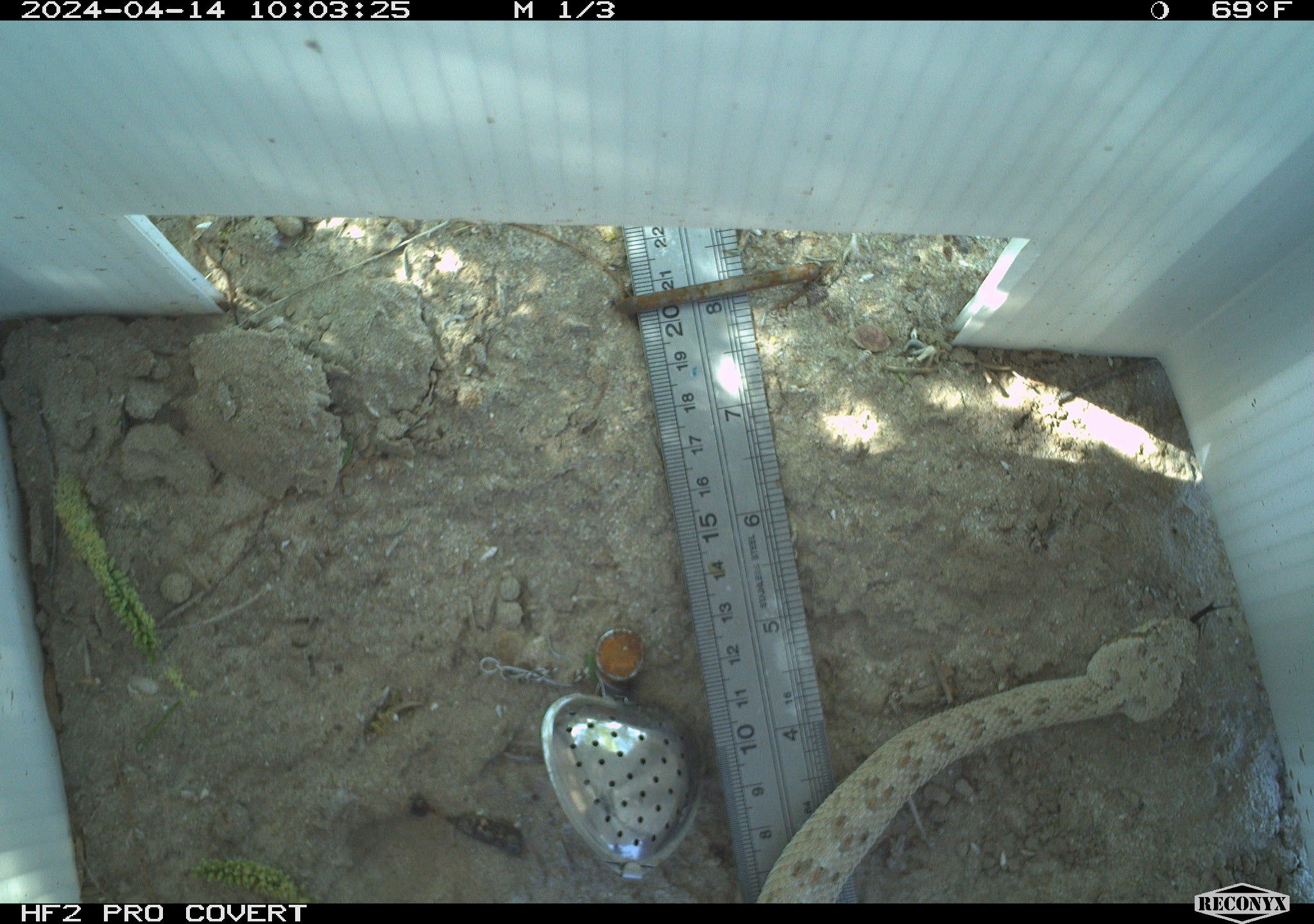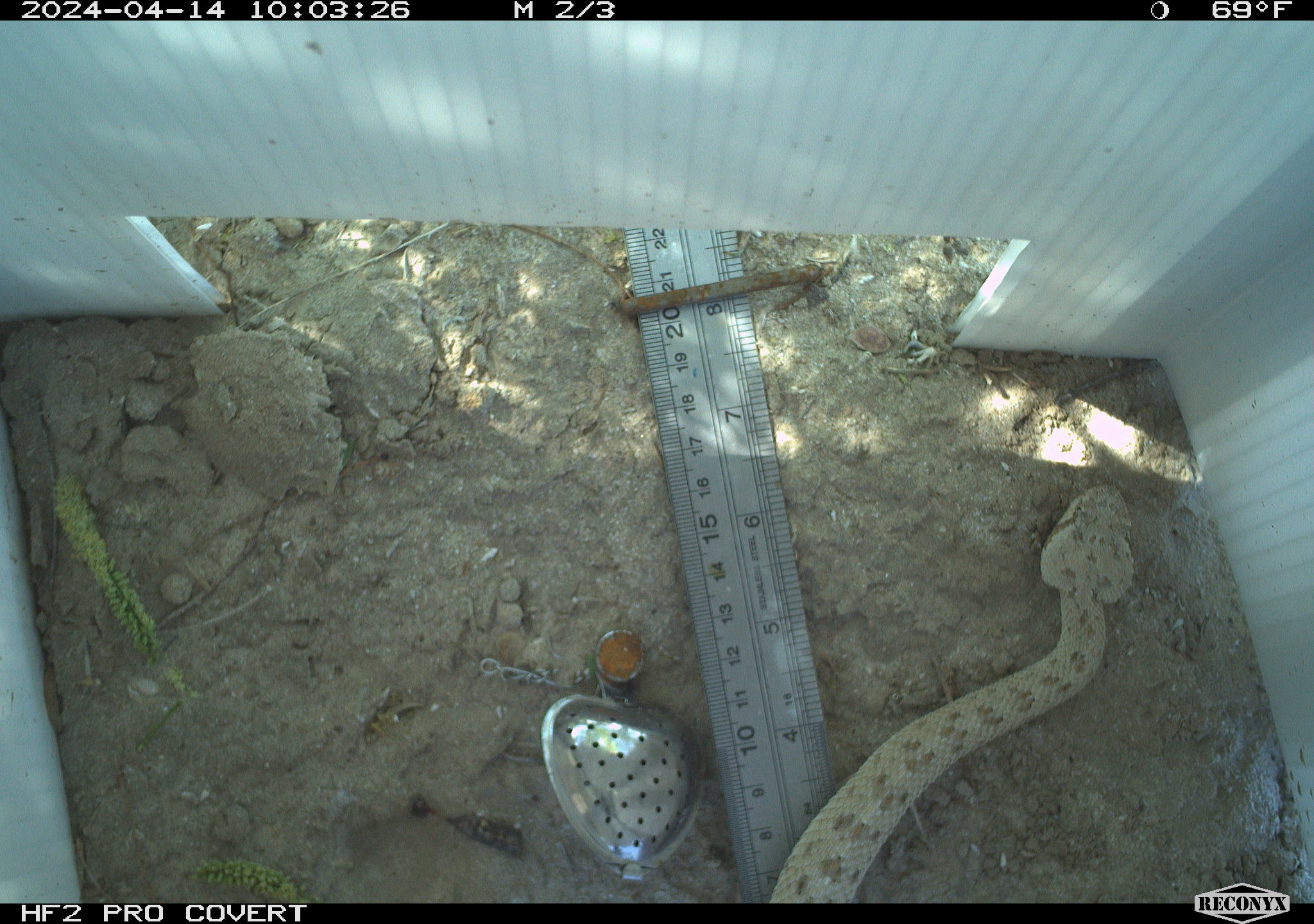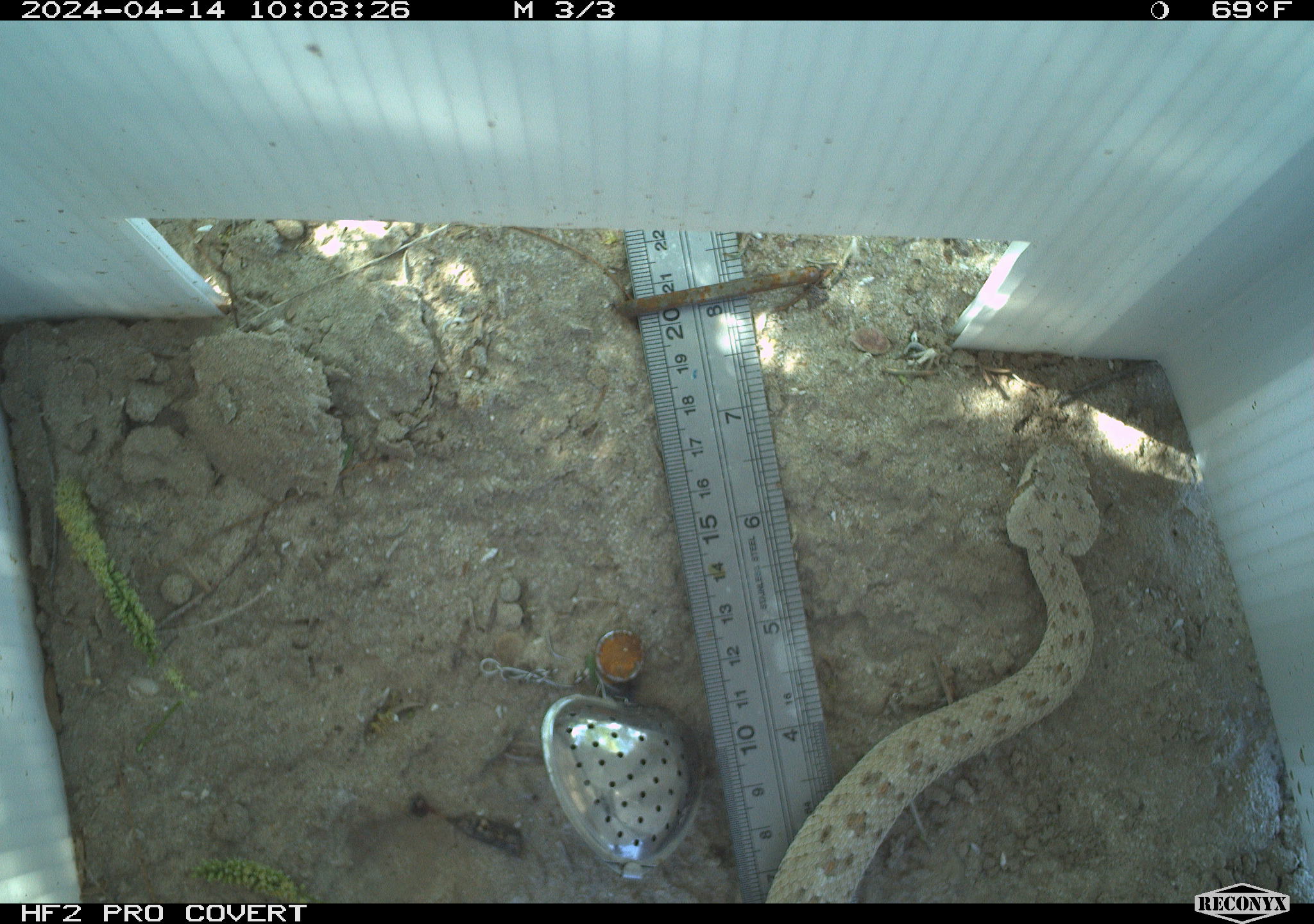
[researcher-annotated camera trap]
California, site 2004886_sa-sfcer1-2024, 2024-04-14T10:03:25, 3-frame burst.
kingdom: Animalia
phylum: Chordata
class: Reptilia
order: Squamata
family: Viperidae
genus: Crotalus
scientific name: Crotalus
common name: rattlers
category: crotalus species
Crotalus species (rattlers) (Crotalus).